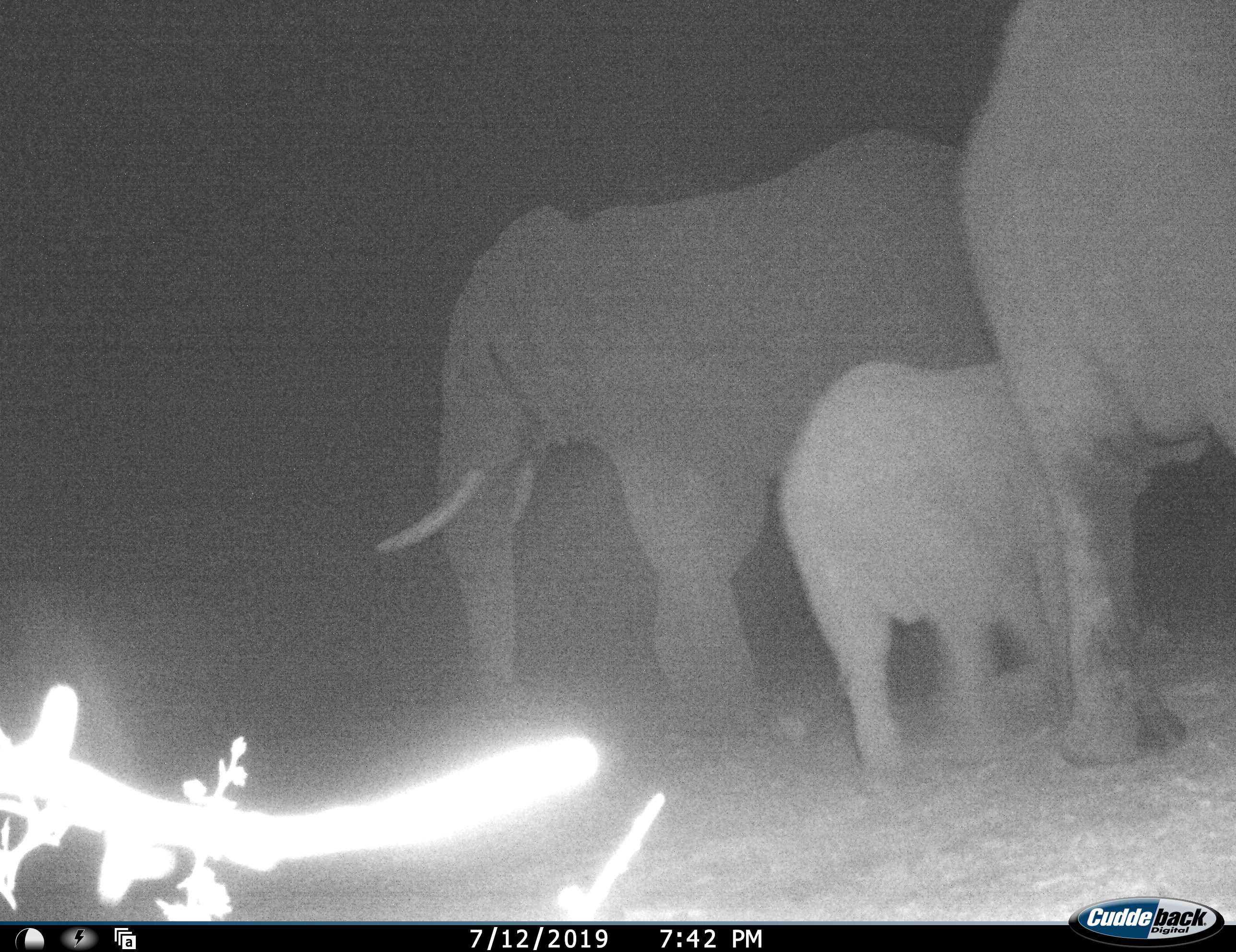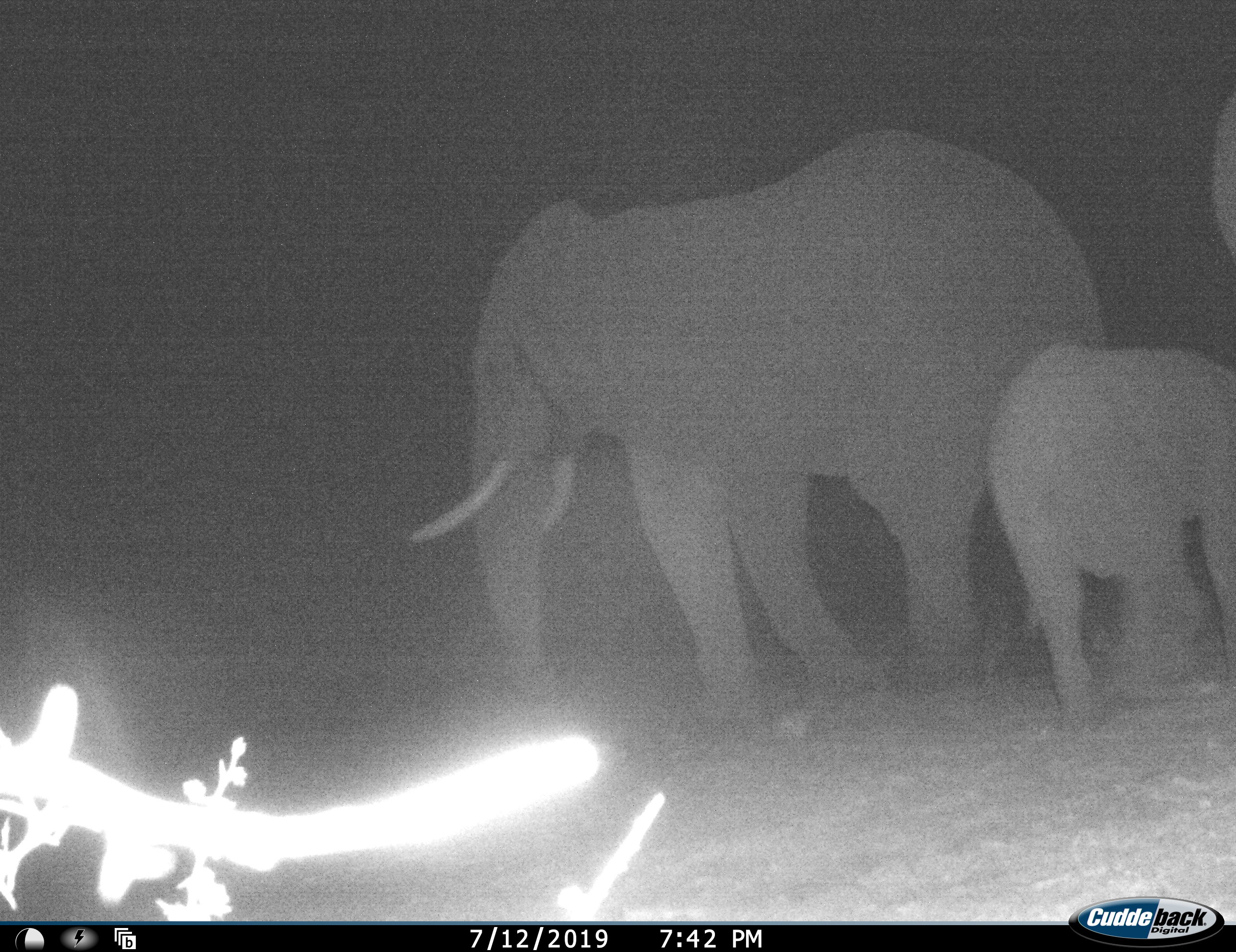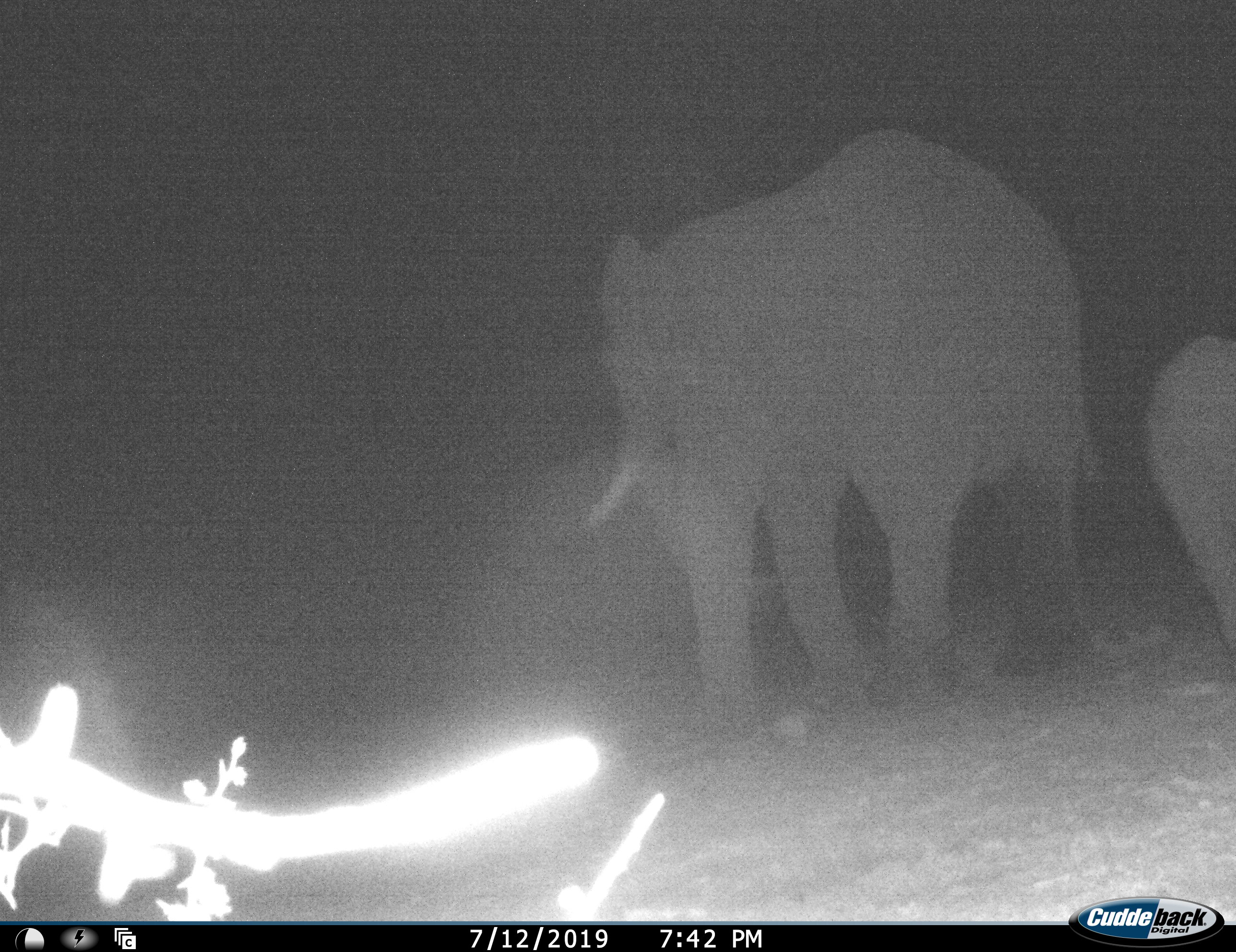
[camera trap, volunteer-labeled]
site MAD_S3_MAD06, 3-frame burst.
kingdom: Animalia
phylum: Chordata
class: Mammalia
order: Proboscidea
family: Elephantidae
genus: Loxodonta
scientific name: Loxodonta africana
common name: african bush elephant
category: elephant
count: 3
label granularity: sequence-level